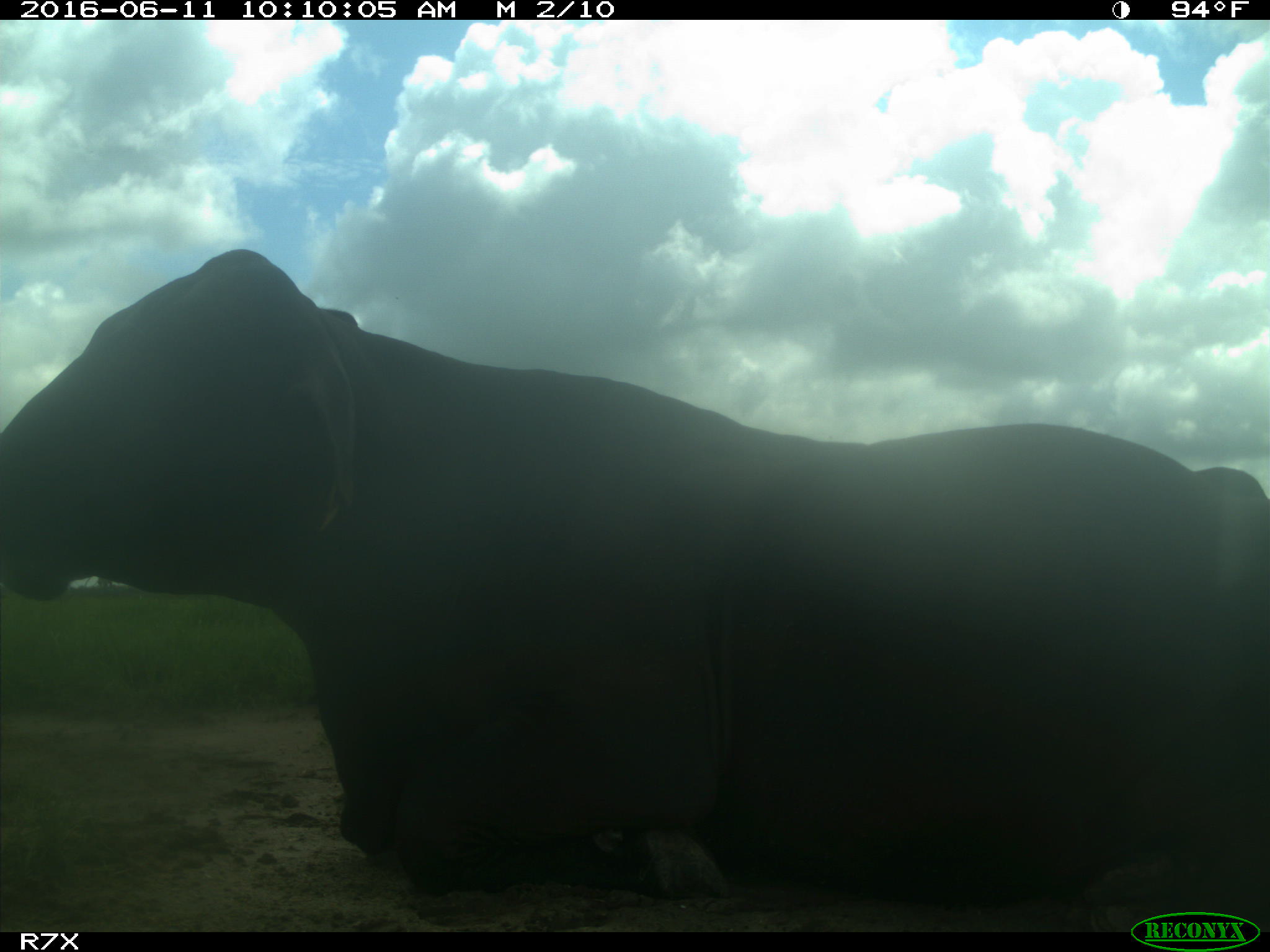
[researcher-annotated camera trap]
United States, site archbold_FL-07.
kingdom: Animalia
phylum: Chordata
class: Mammalia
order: Artiodactyla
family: Bovidae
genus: Bos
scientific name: Bos taurus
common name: domestic cow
Bos taurus (domestic cow).